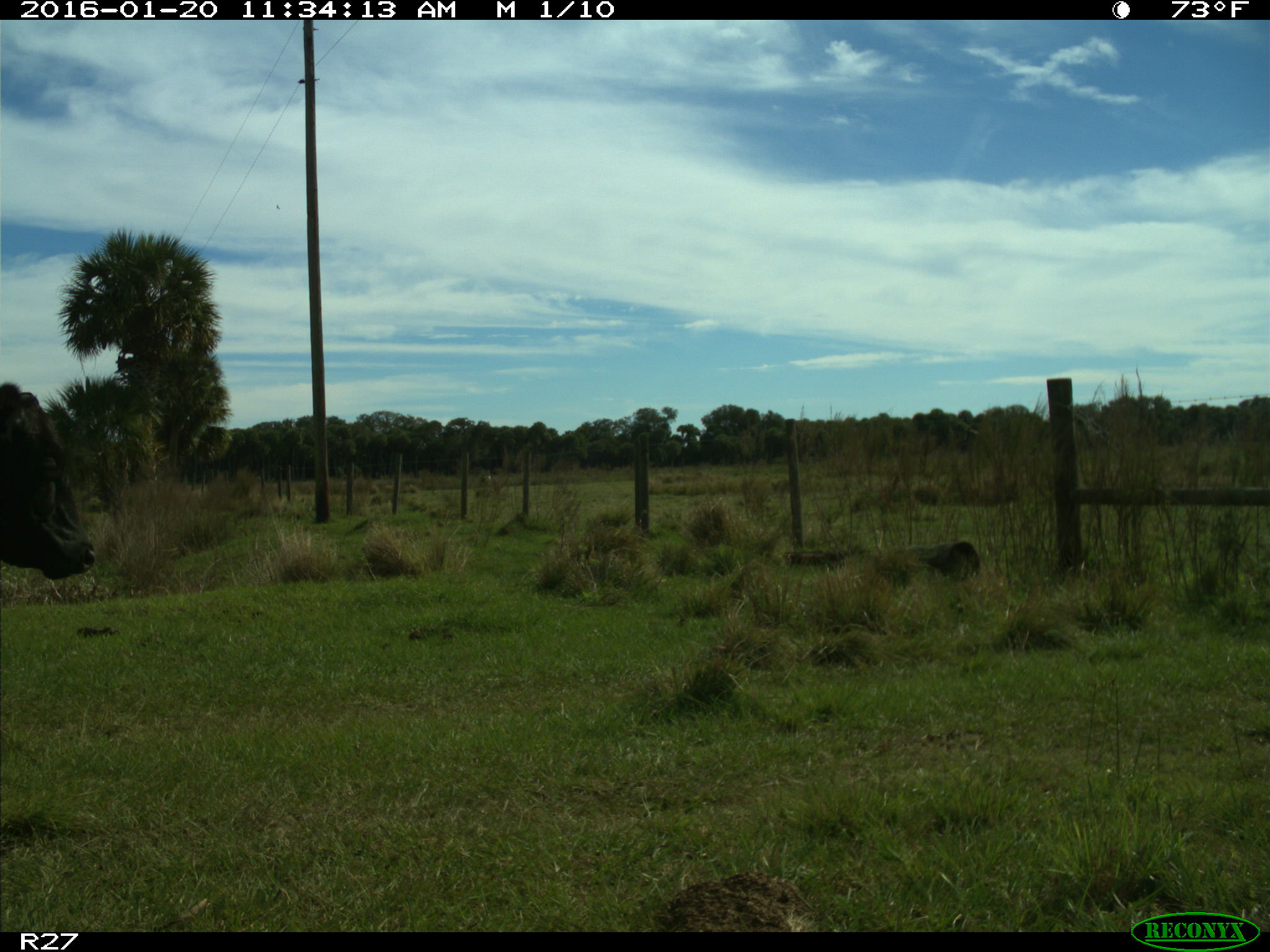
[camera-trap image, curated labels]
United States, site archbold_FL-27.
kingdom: Animalia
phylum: Chordata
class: Mammalia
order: Artiodactyla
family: Bovidae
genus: Bos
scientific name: Bos taurus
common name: domestic cow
Bos taurus (domestic cow).